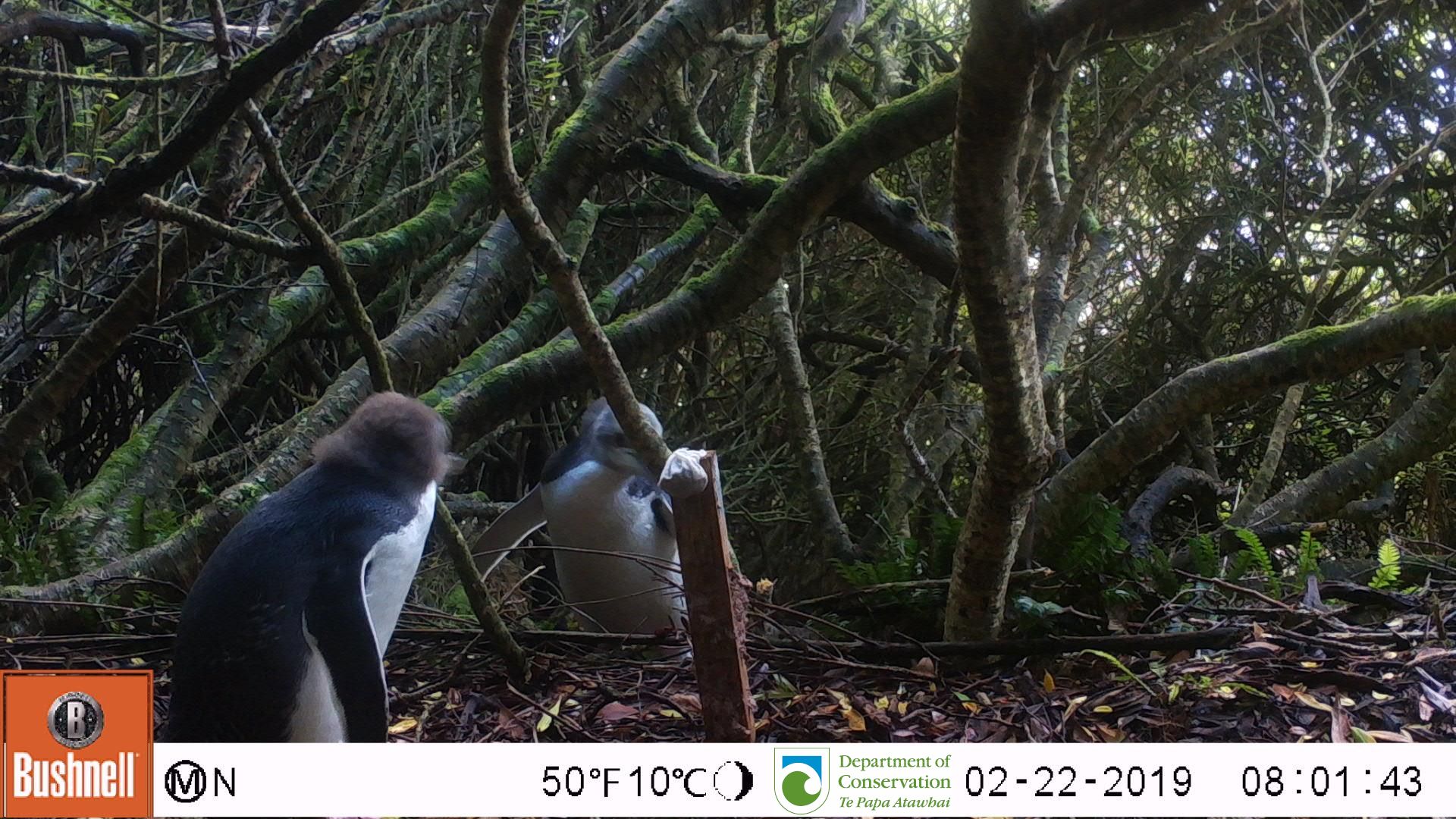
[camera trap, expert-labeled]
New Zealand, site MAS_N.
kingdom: Animalia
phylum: Chordata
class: Aves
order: Sphenisciformes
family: Spheniscidae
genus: Megadyptes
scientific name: Megadyptes antipodes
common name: yellow-eyed penguin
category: yellow eyed penguin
Yellow eyed penguin (yellow-eyed penguin) (Megadyptes antipodes).